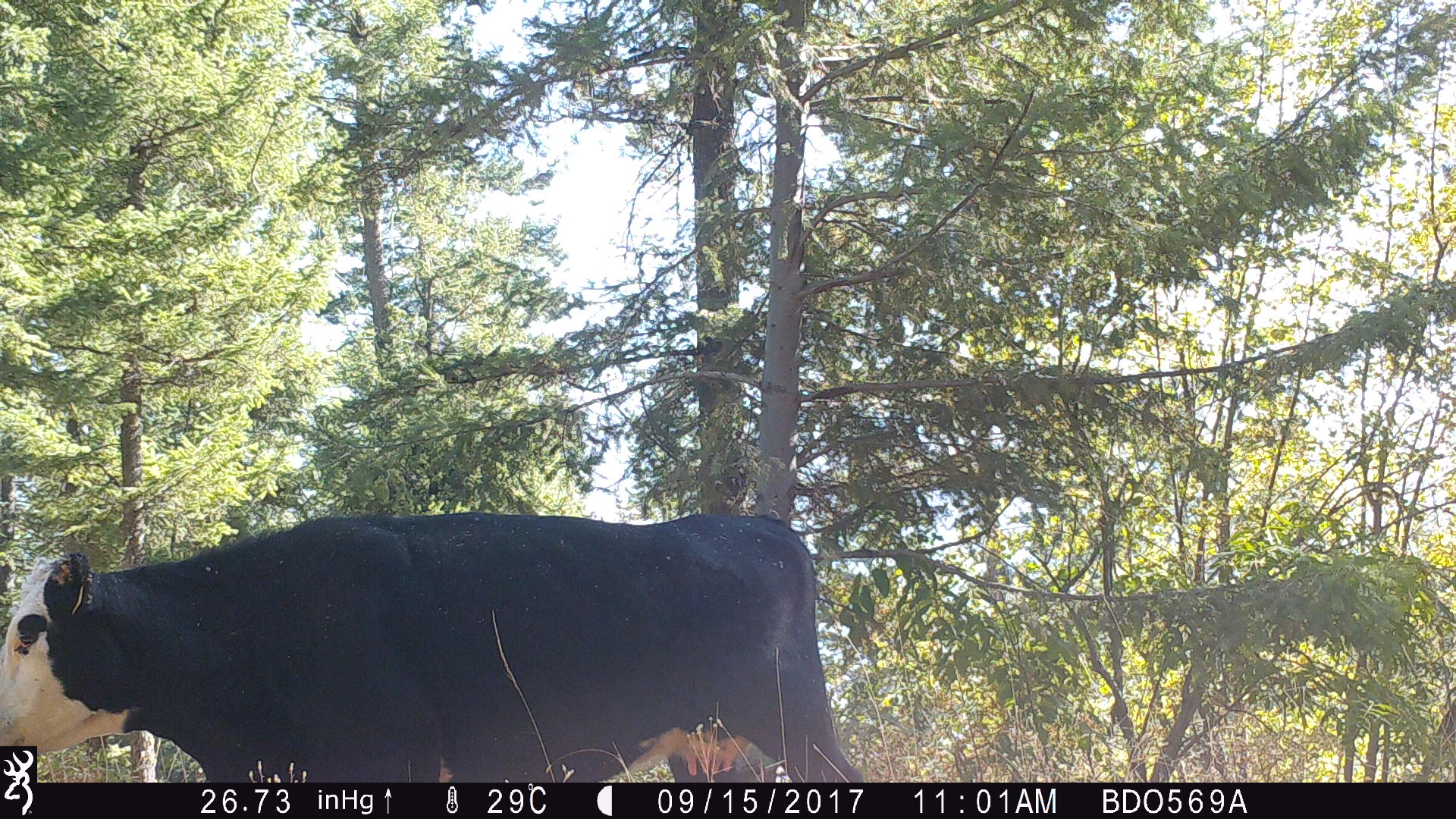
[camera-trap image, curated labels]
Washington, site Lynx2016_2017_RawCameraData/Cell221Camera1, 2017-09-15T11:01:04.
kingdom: Animalia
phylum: Chordata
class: Mammalia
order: Artiodactyla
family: Bovidae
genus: Bos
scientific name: Bos taurus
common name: domestic cattle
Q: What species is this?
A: Domestic cattle (Bos taurus).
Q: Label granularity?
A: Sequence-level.